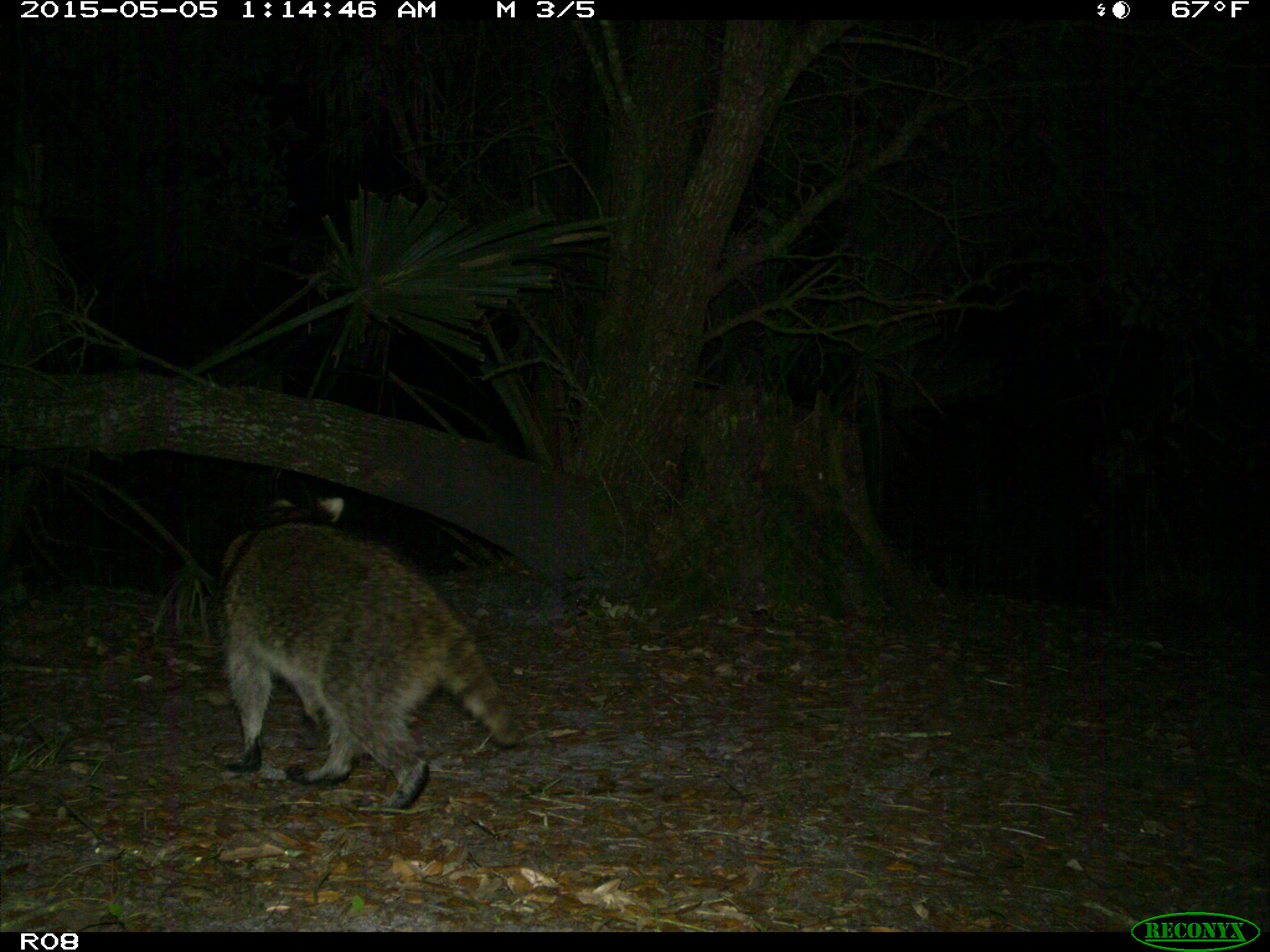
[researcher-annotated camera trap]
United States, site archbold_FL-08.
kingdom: Animalia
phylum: Chordata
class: Mammalia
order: Carnivora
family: Procyonidae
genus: Procyon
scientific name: Procyon lotor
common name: common raccoon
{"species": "Procyon lotor (common raccoon)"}